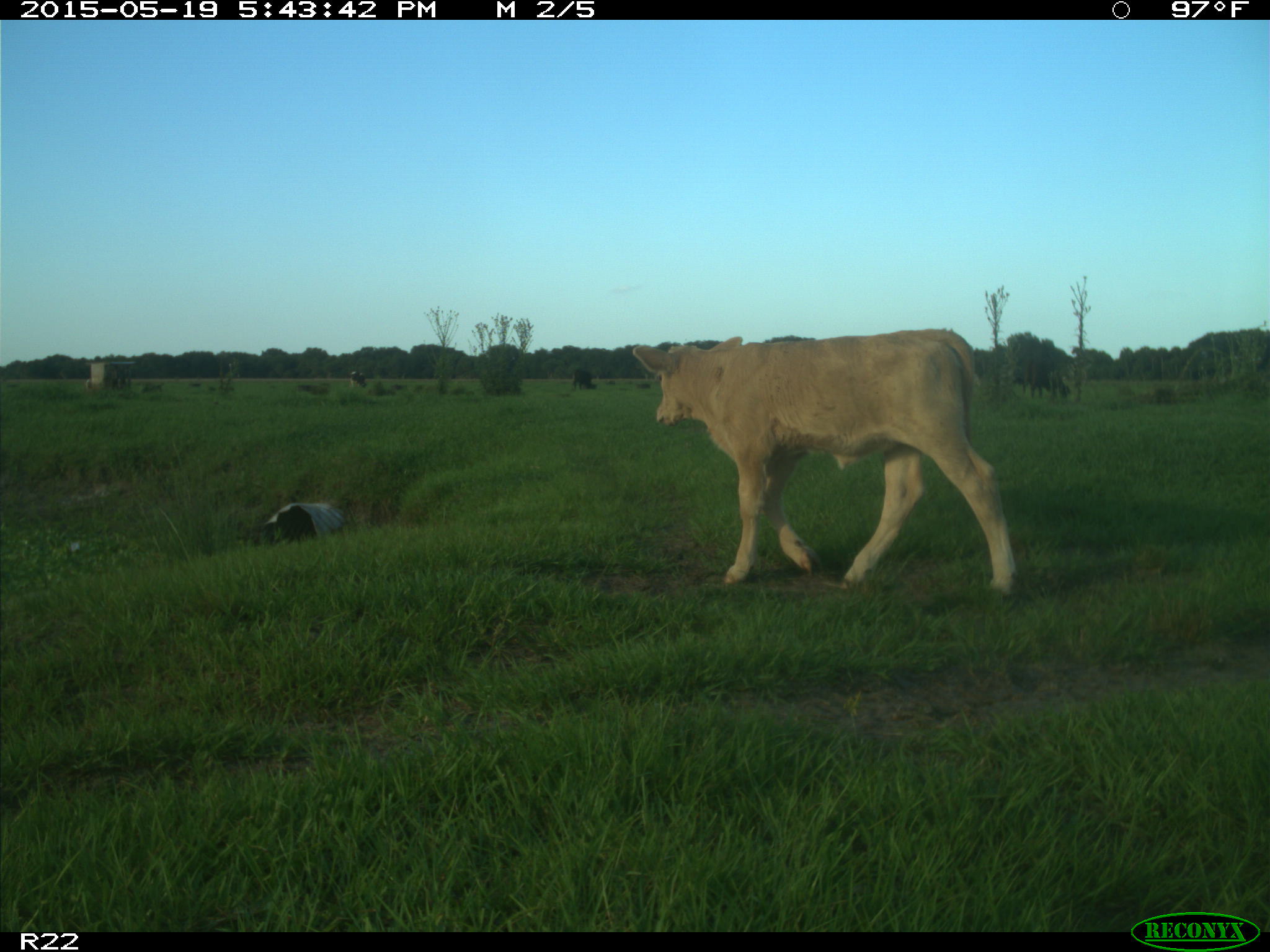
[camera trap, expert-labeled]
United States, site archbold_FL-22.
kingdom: Animalia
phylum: Chordata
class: Mammalia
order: Artiodactyla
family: Bovidae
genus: Bos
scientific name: Bos taurus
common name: domestic cow